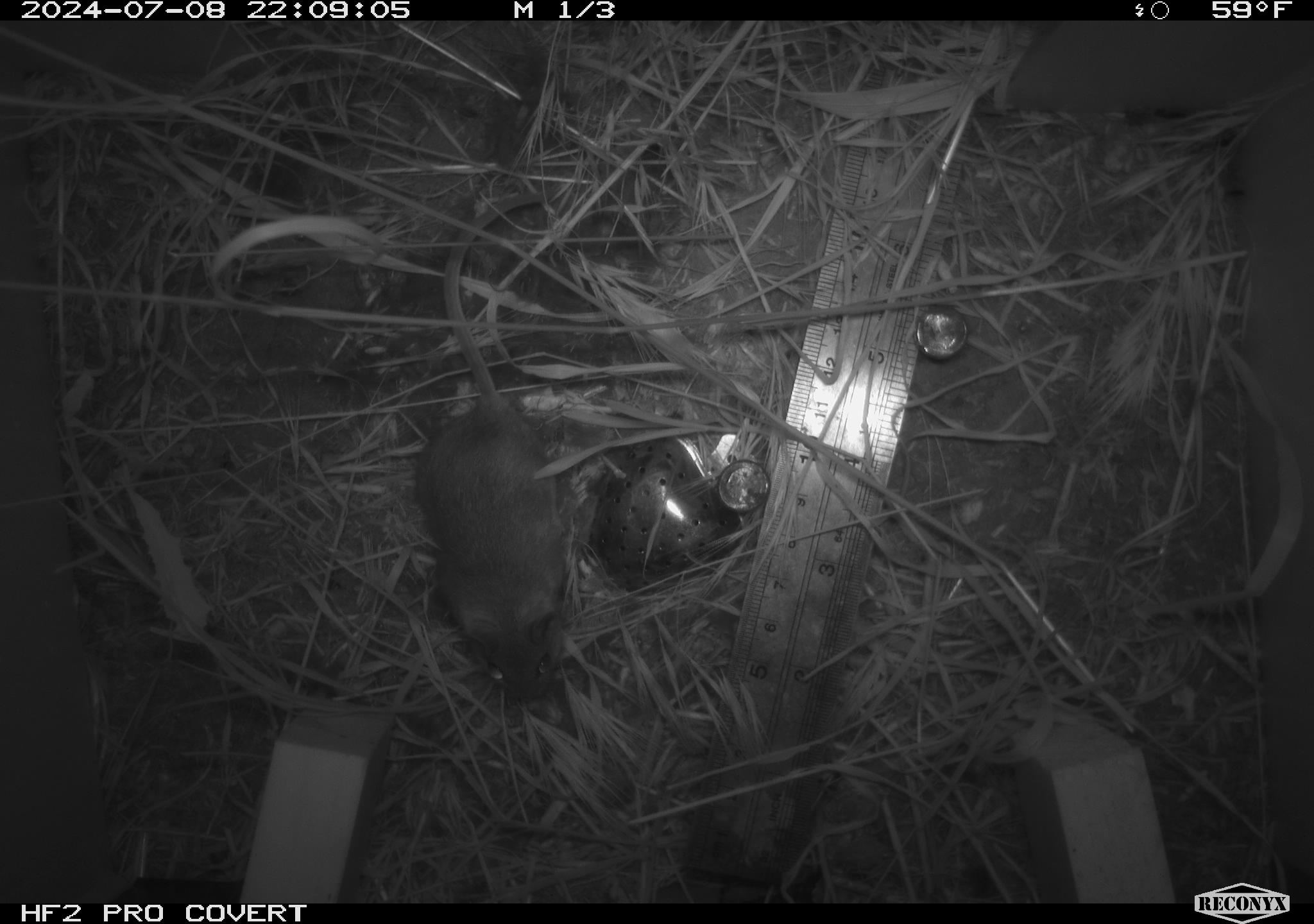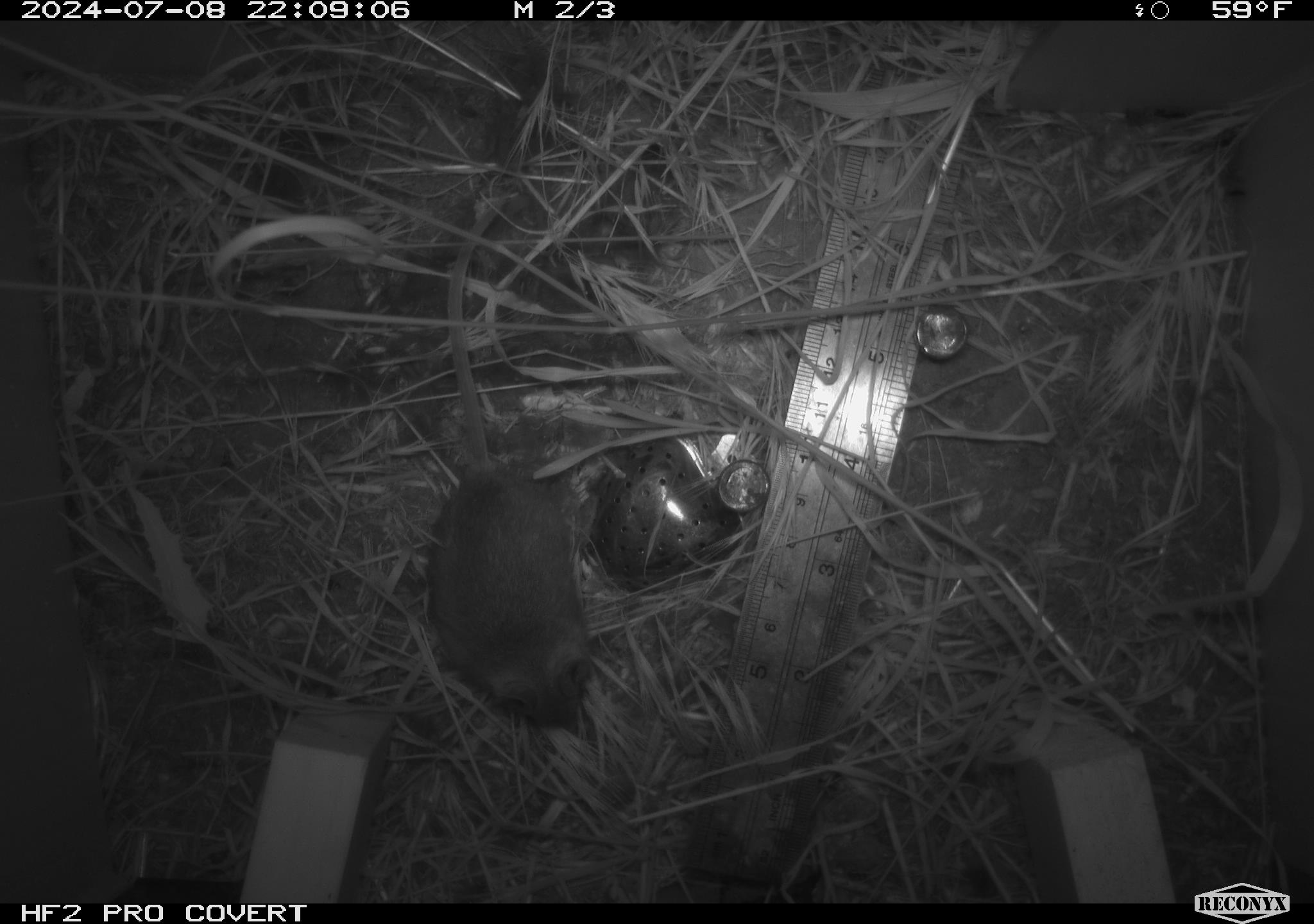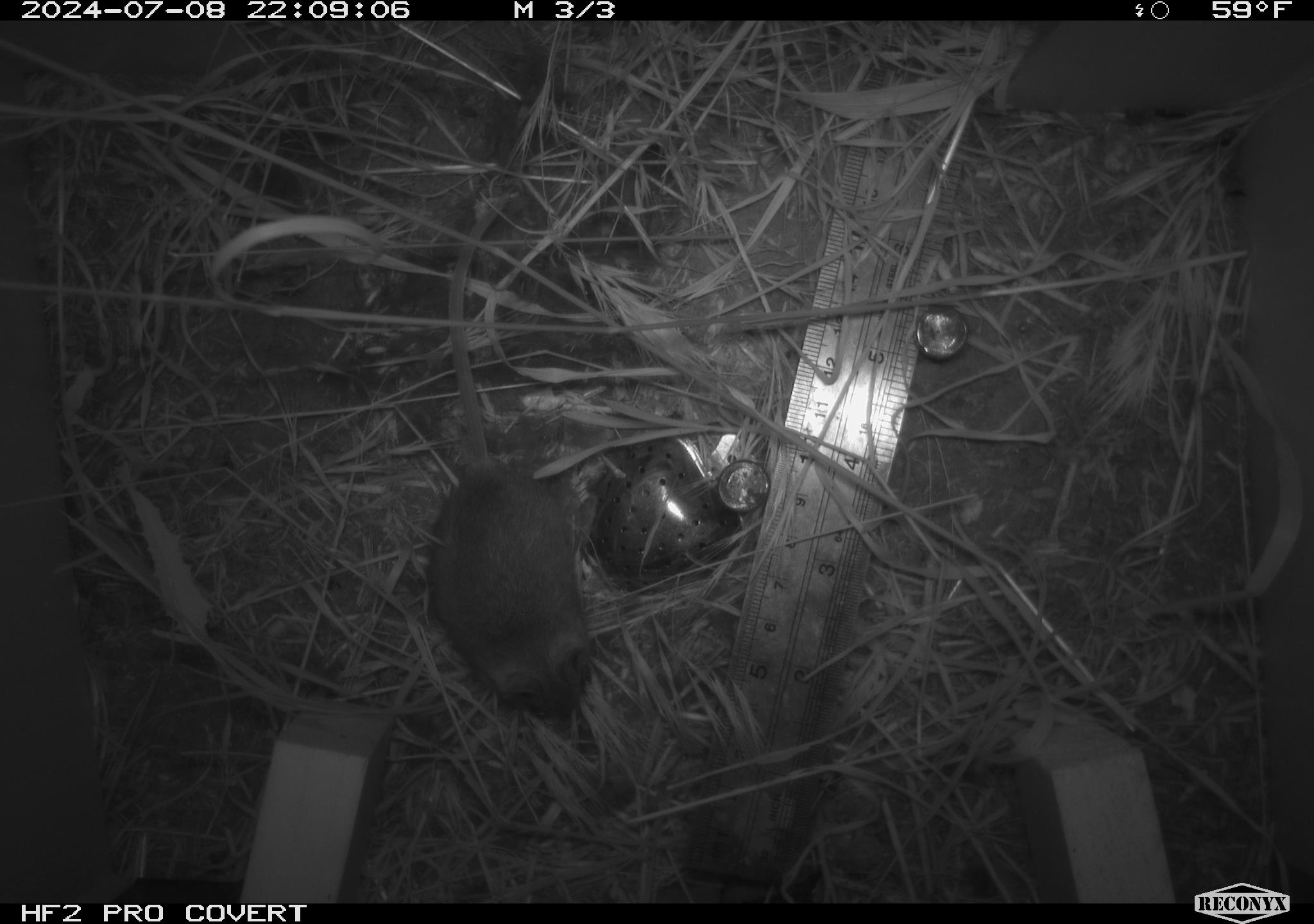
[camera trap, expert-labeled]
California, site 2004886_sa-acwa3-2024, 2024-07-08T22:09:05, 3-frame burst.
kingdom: Animalia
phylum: Chordata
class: Mammalia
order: Rodentia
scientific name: Rodentia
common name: mouse species